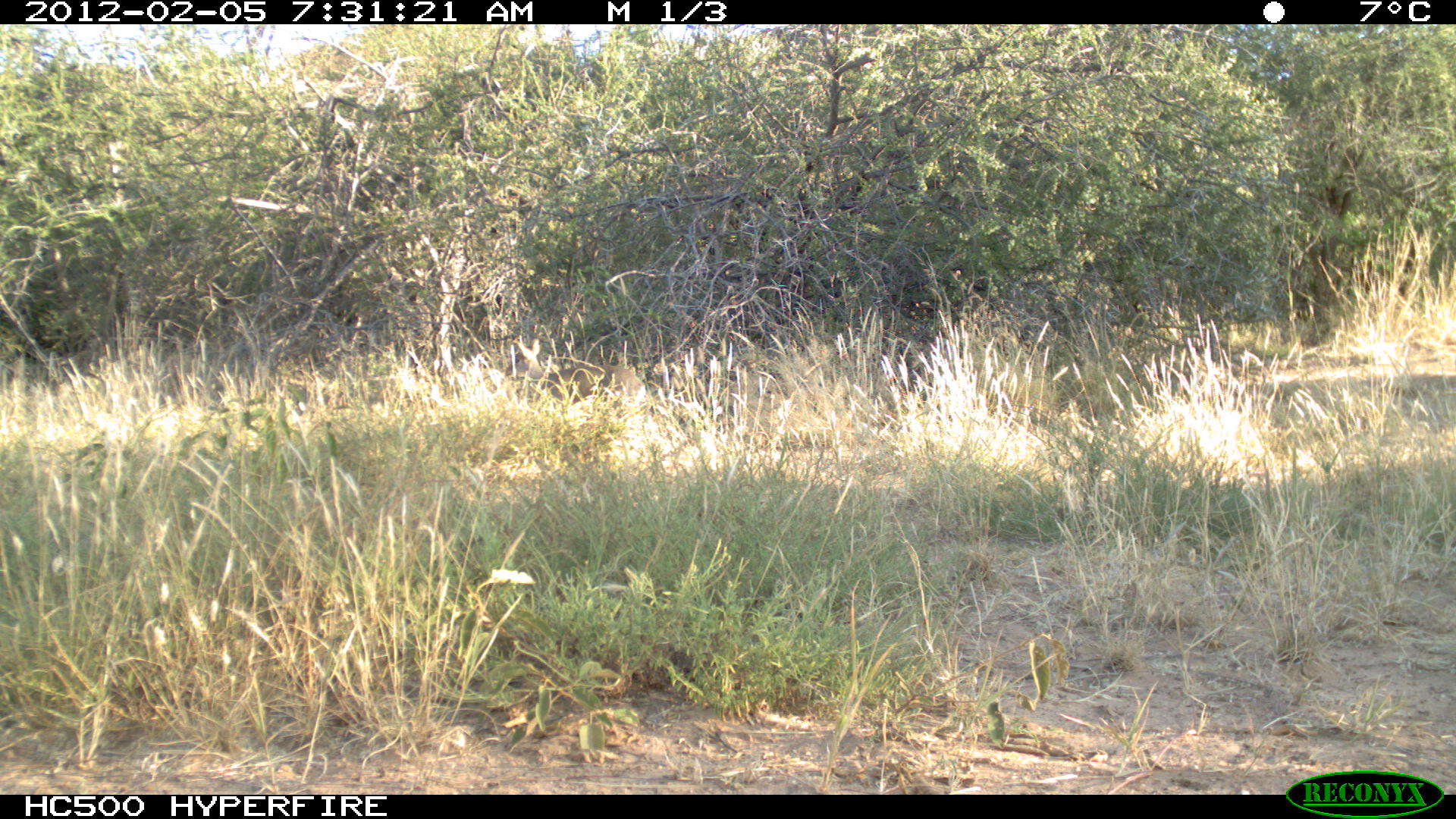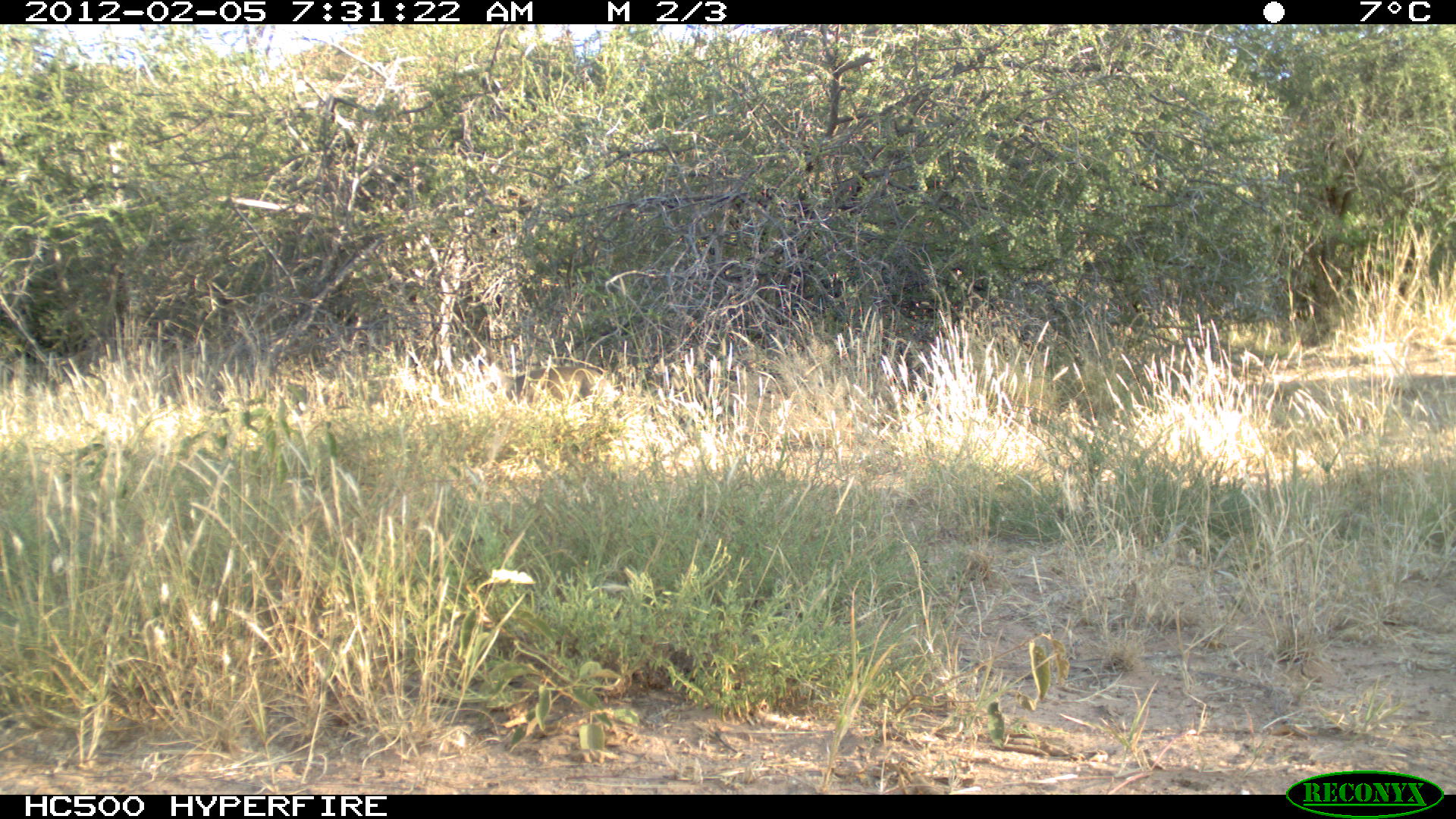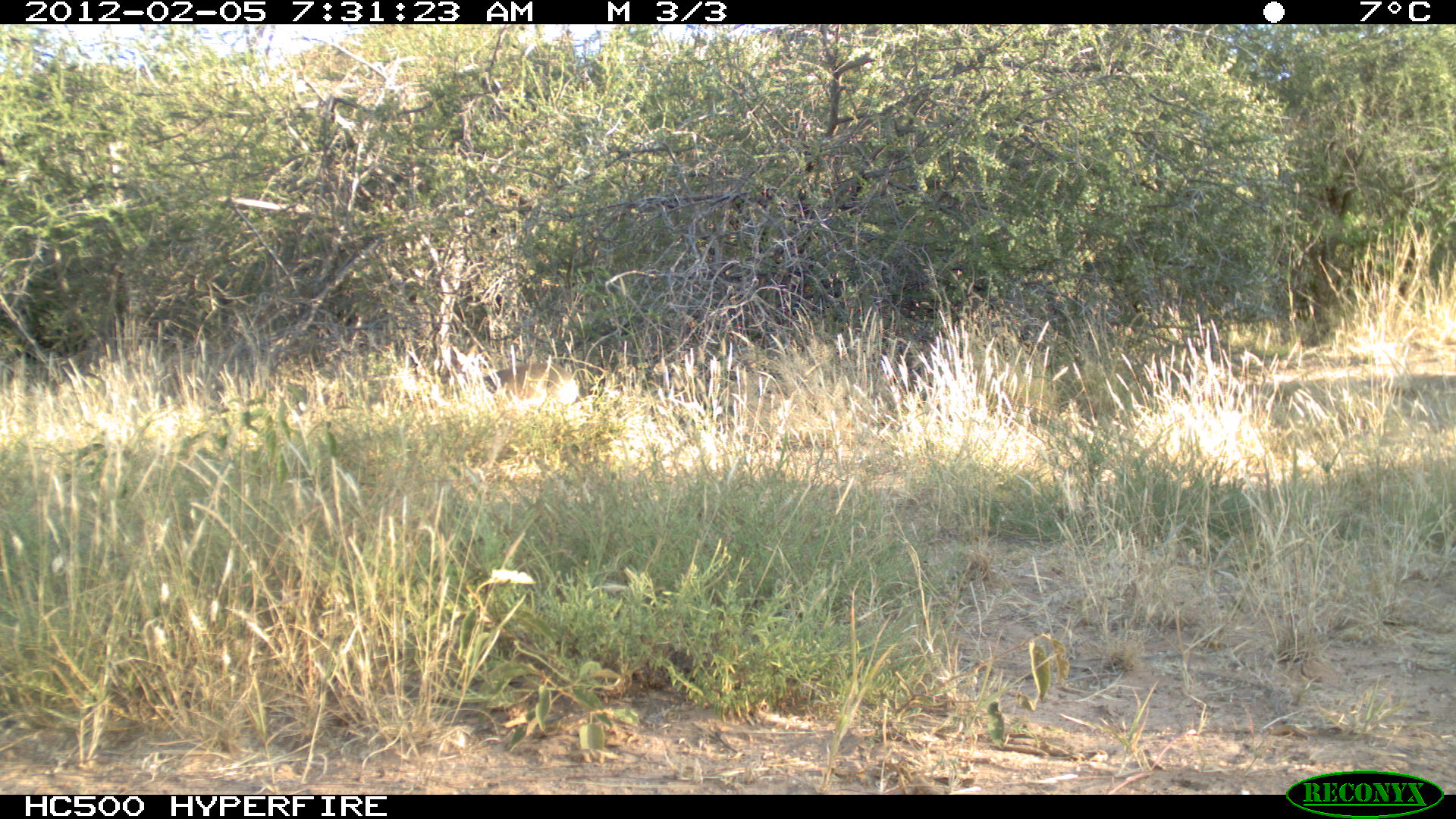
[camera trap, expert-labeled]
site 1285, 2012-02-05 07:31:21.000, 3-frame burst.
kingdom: Animalia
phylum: Chordata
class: Mammalia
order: Artiodactyla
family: Bovidae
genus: Madoqua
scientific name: Madoqua guentheri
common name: günther's dik-dik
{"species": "Madoqua guentheri (günther's dik-dik)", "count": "1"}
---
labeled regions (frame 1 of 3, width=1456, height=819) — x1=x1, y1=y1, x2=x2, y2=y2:
madoqua guentheri: x1=502, y1=339, x2=646, y2=421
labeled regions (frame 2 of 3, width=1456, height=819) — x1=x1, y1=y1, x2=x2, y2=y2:
madoqua guentheri: x1=456, y1=342, x2=618, y2=415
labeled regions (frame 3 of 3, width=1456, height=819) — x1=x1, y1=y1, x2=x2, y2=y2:
madoqua guentheri: x1=439, y1=341, x2=578, y2=419